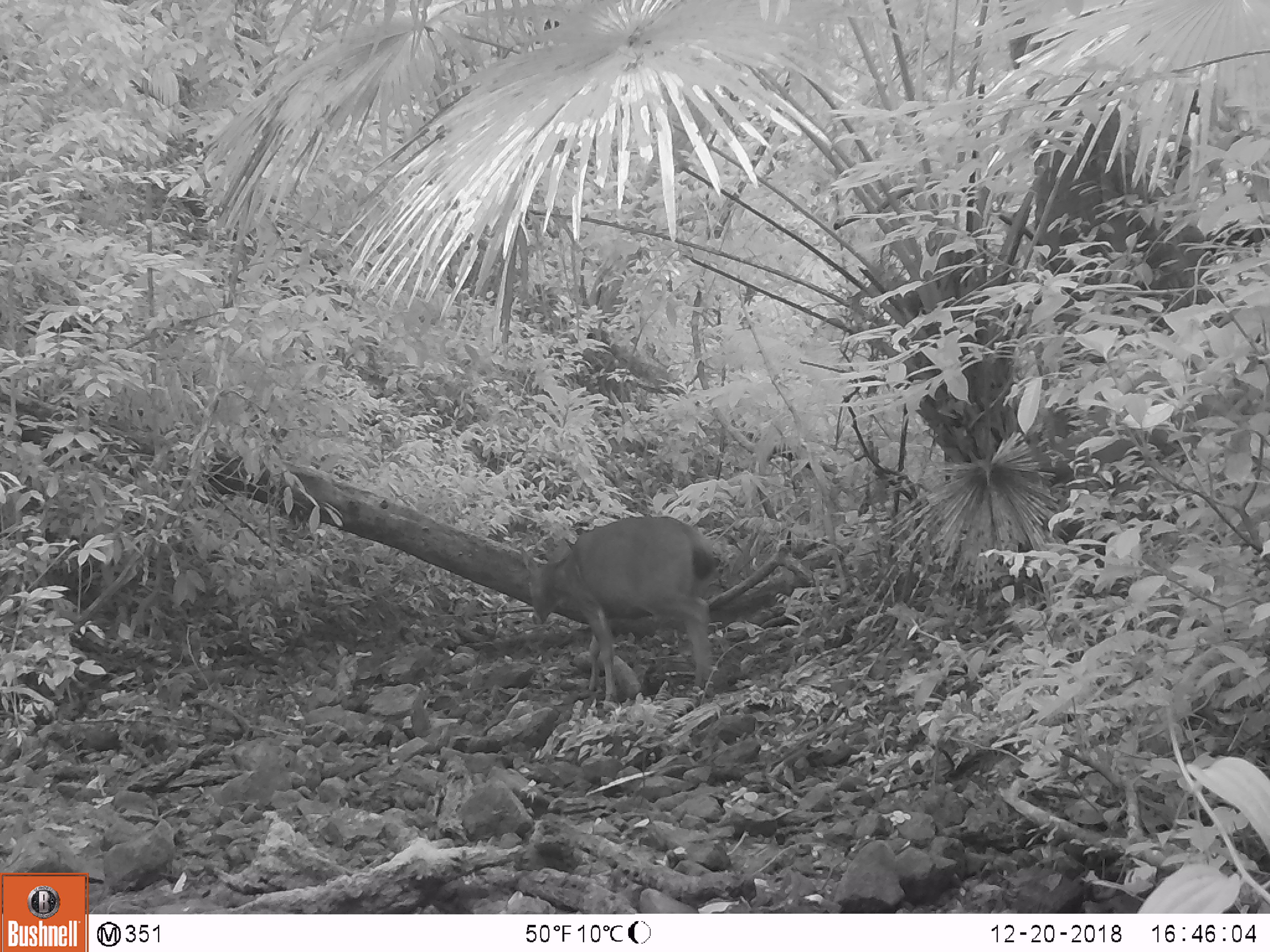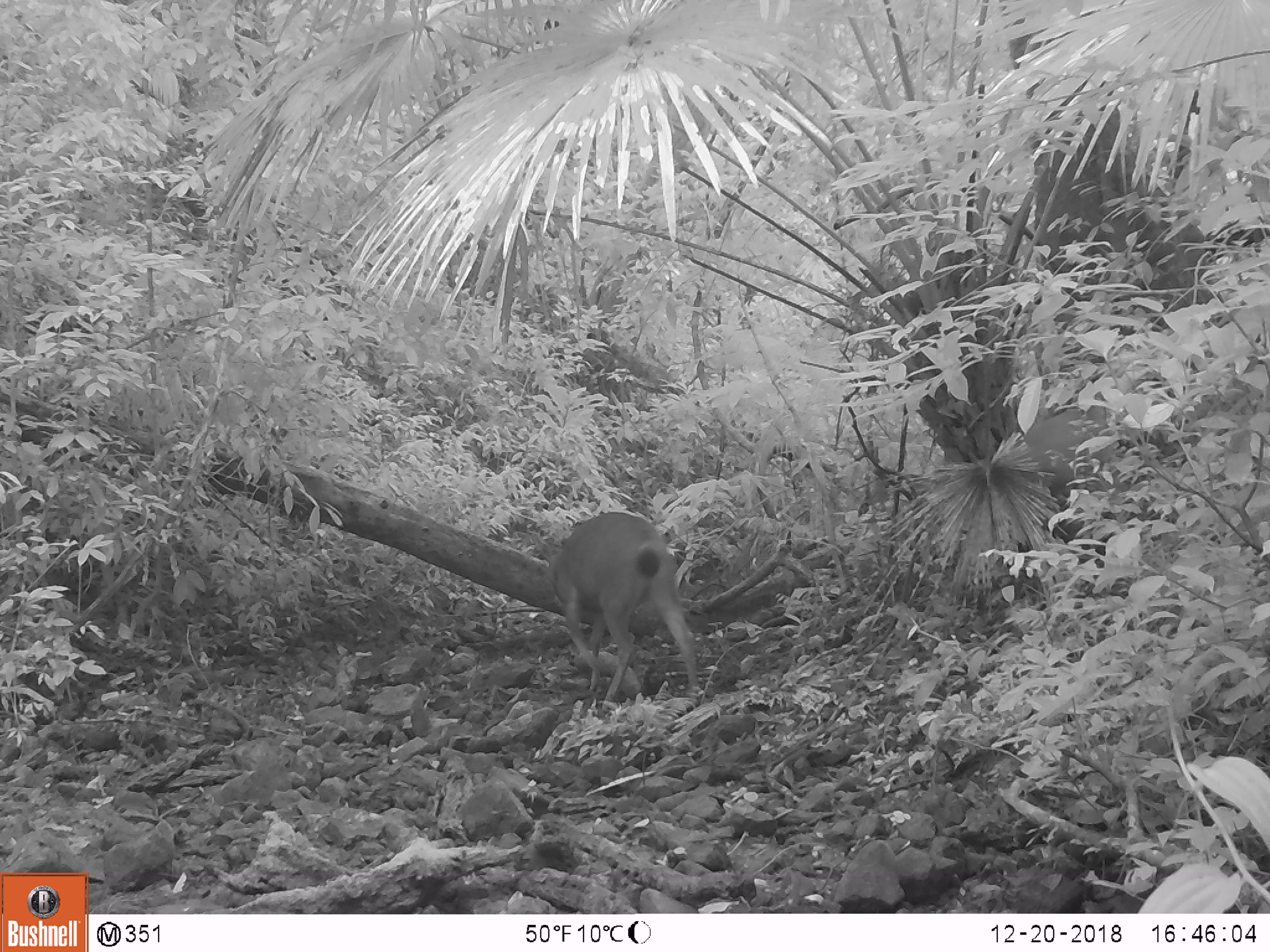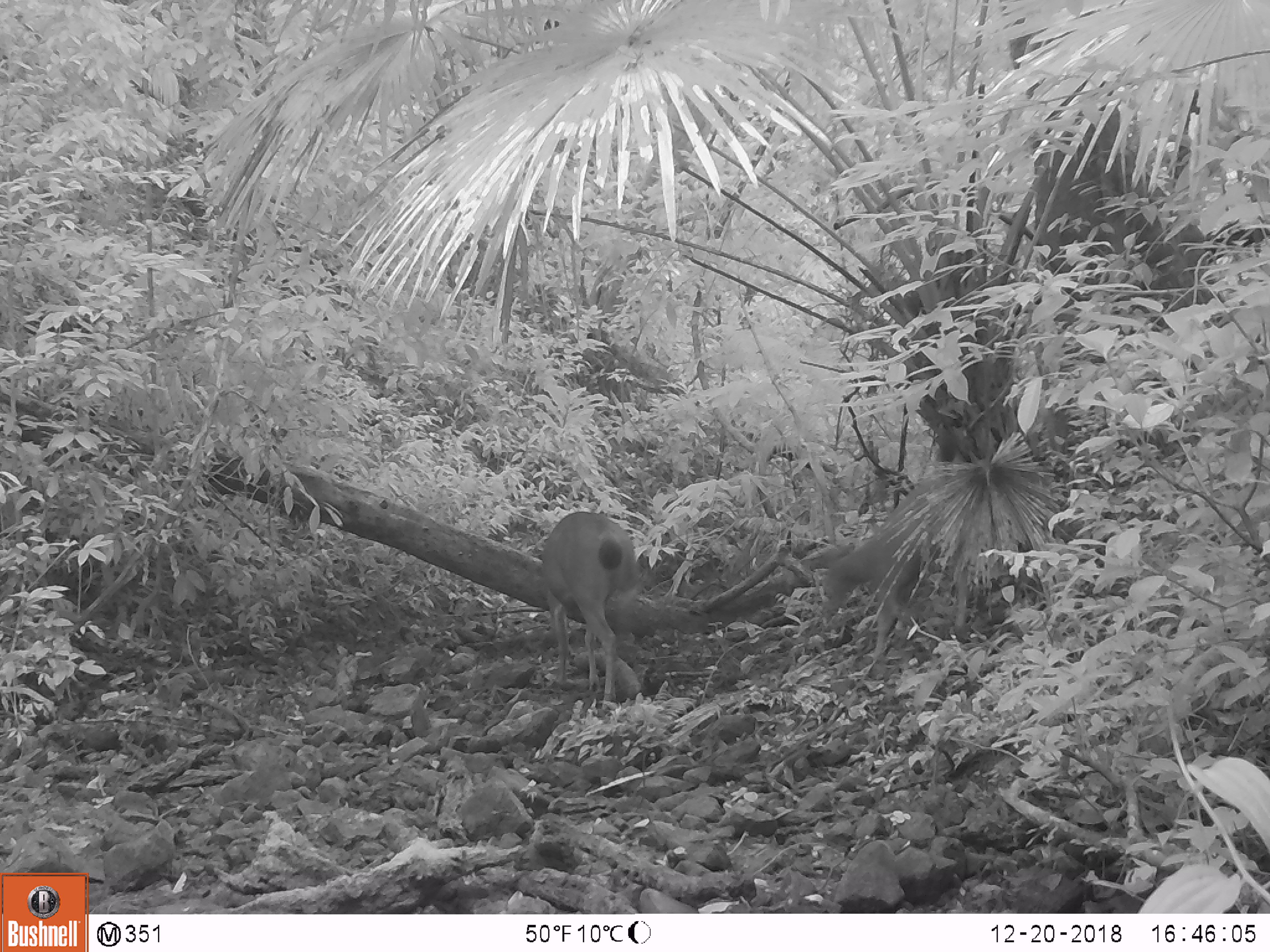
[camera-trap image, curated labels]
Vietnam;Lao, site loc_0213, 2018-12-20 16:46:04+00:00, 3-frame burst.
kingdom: Animalia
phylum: Chordata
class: Mammalia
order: Artiodactyla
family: Cervidae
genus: Rusa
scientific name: Rusa unicolor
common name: sambar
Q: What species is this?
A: Sambar (Rusa unicolor).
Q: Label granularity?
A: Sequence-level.